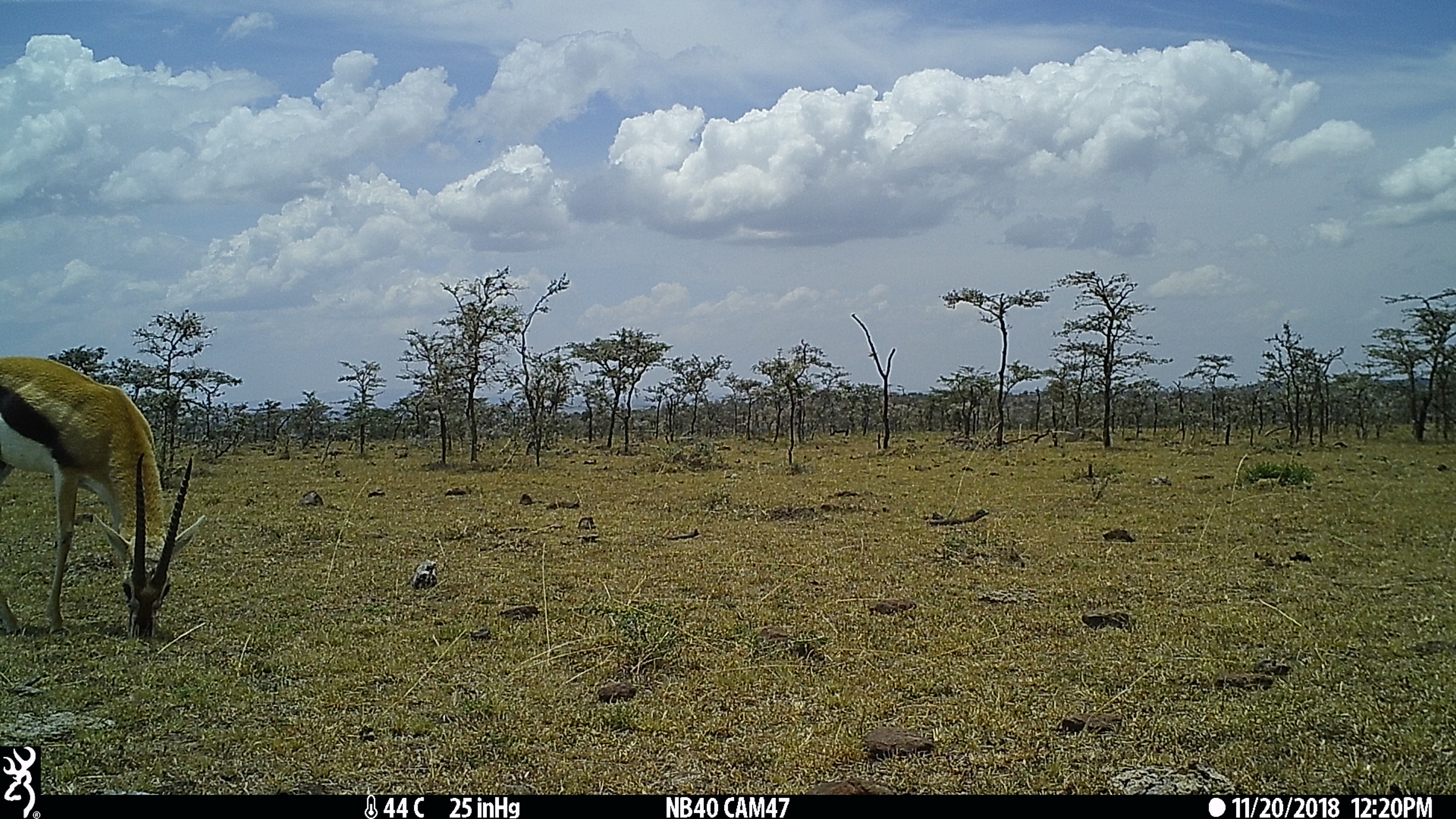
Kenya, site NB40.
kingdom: Animalia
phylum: Chordata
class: Mammalia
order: Artiodactyla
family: Bovidae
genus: Eudorcas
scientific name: Eudorcas thomsonii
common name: thomon's gazelle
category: gazelle thomsons